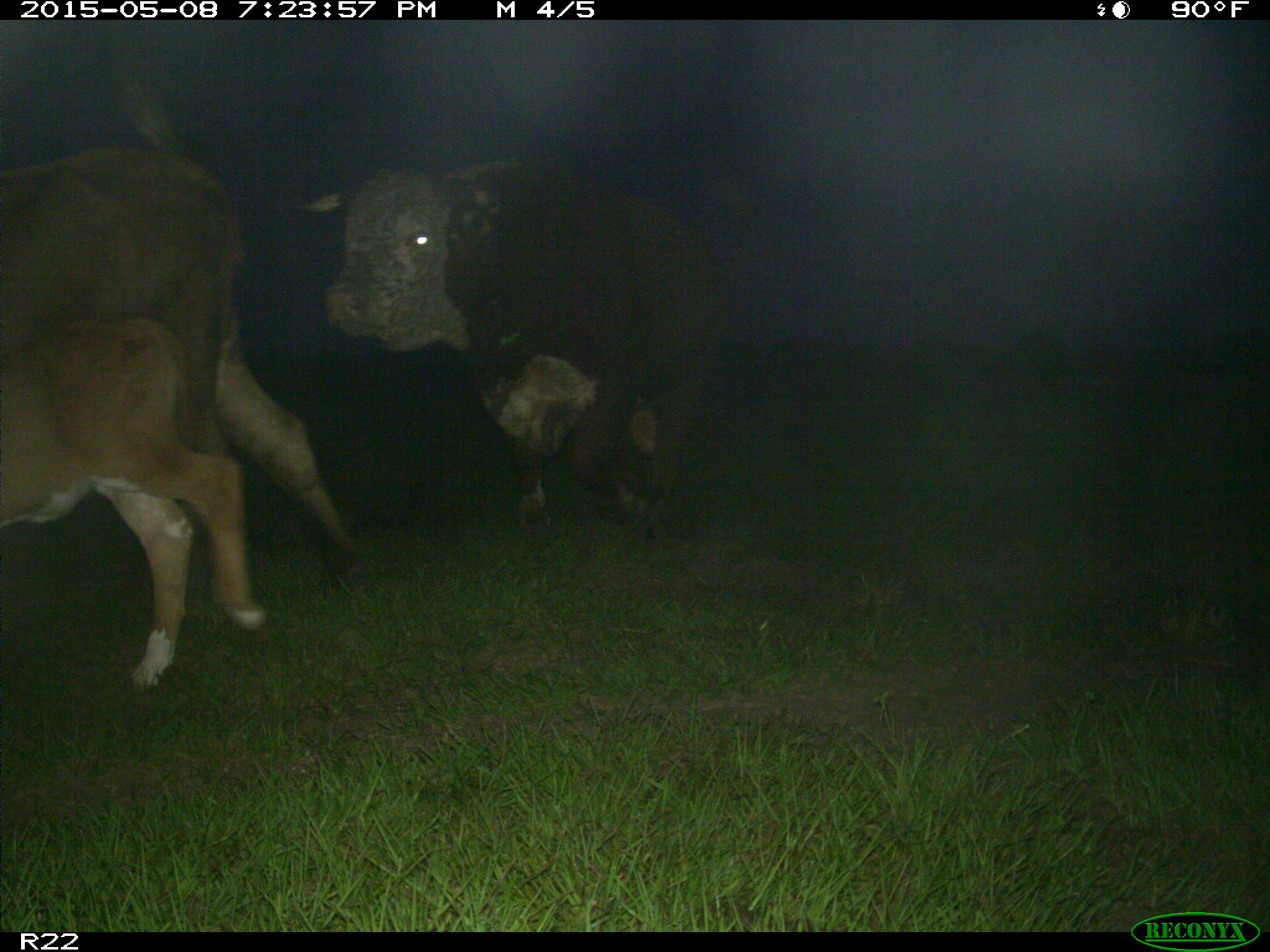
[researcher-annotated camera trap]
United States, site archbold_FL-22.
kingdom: Animalia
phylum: Chordata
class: Mammalia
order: Artiodactyla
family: Bovidae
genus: Bos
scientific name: Bos taurus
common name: domestic cow